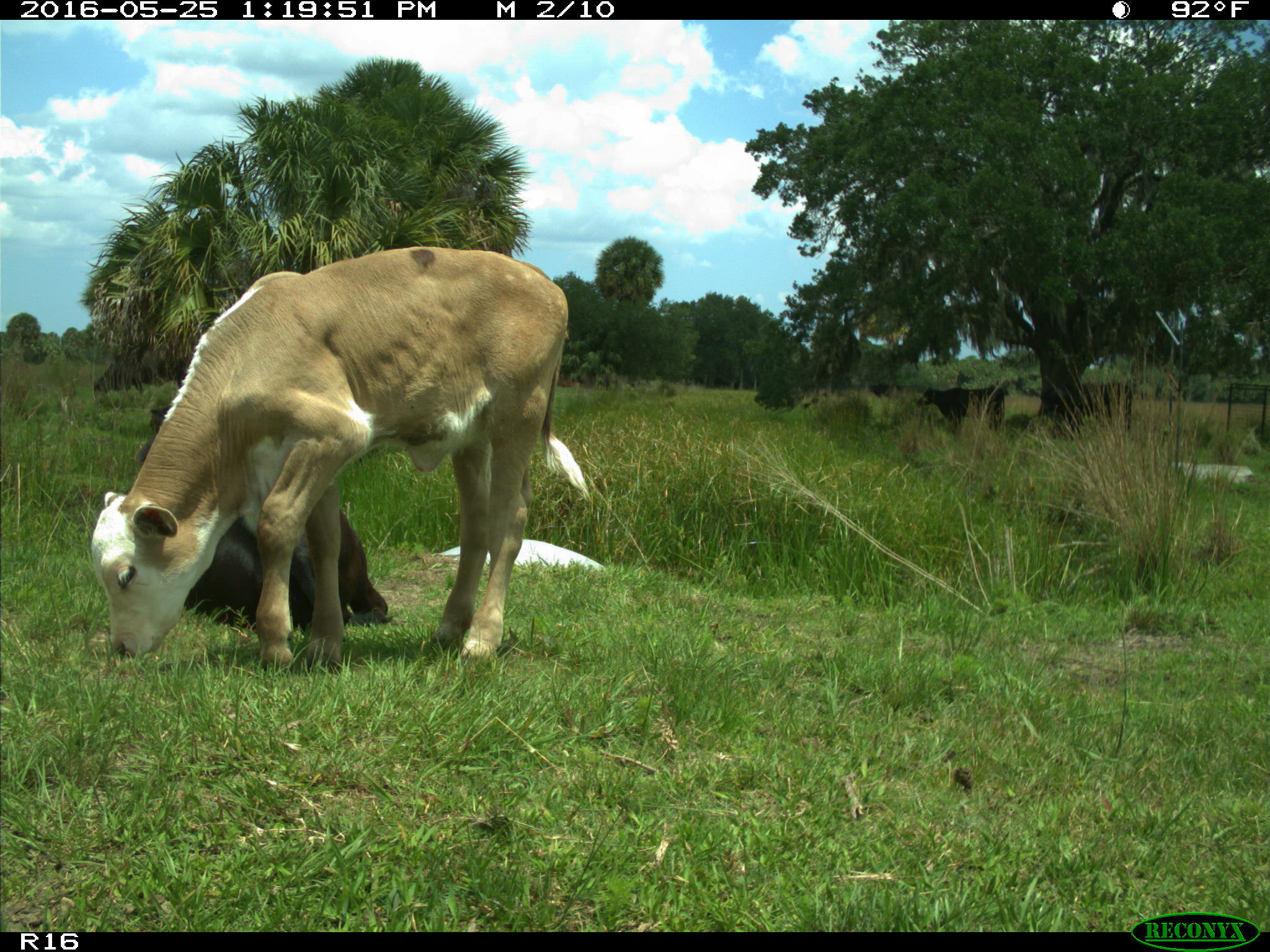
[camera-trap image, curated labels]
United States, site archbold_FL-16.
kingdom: Animalia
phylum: Chordata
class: Mammalia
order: Artiodactyla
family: Bovidae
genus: Bos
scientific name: Bos taurus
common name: domestic cow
Bos taurus (domestic cow).